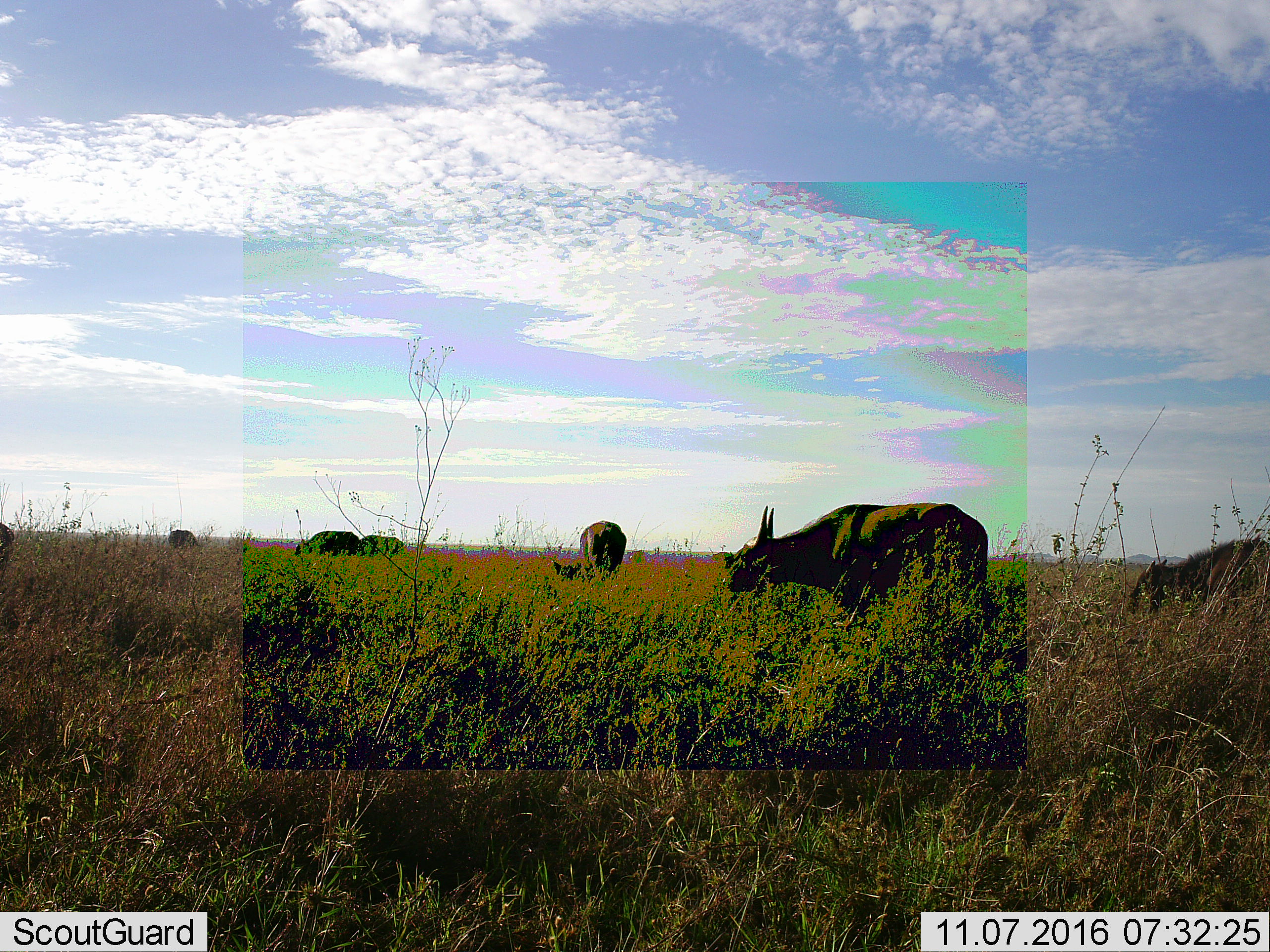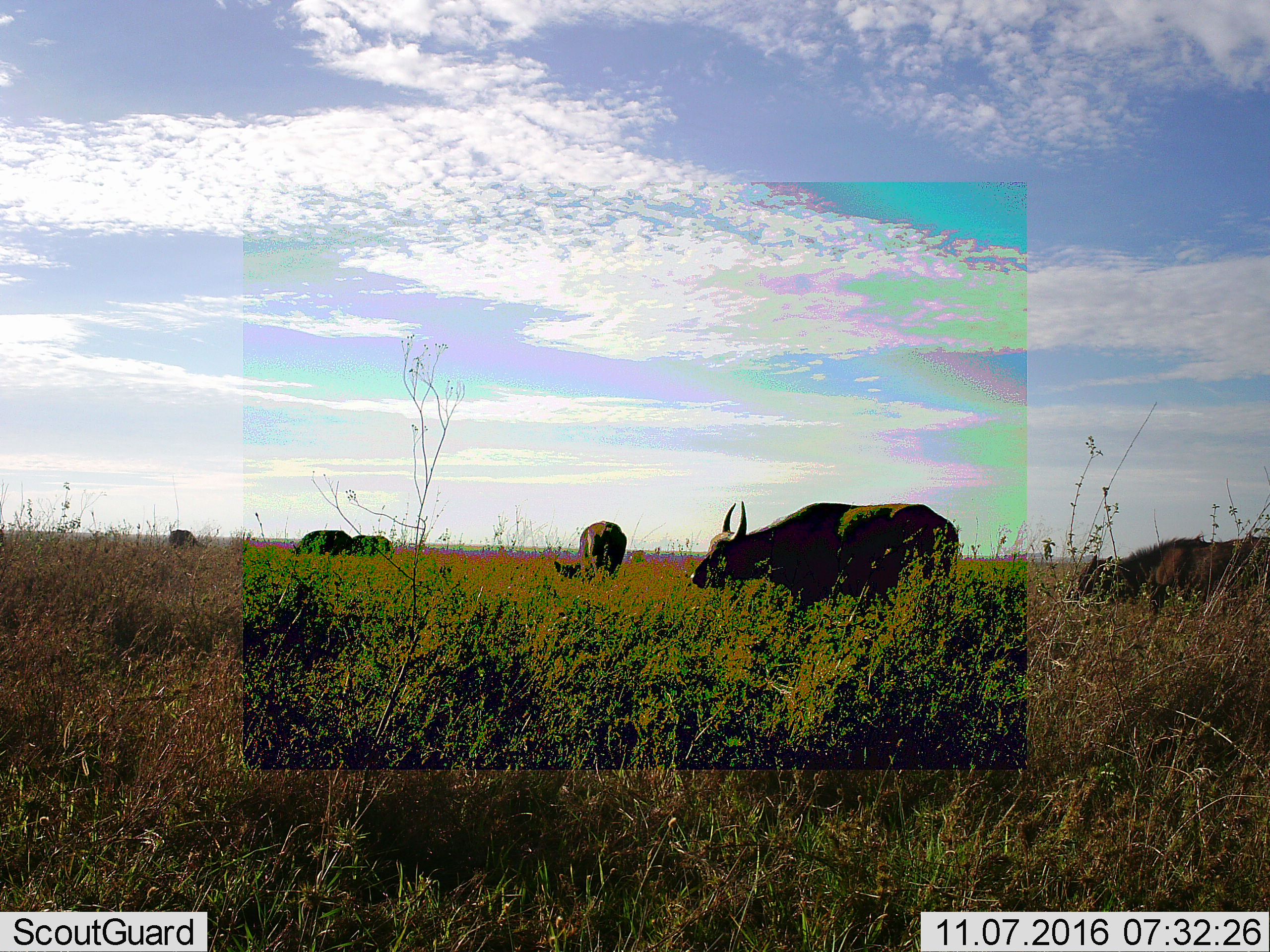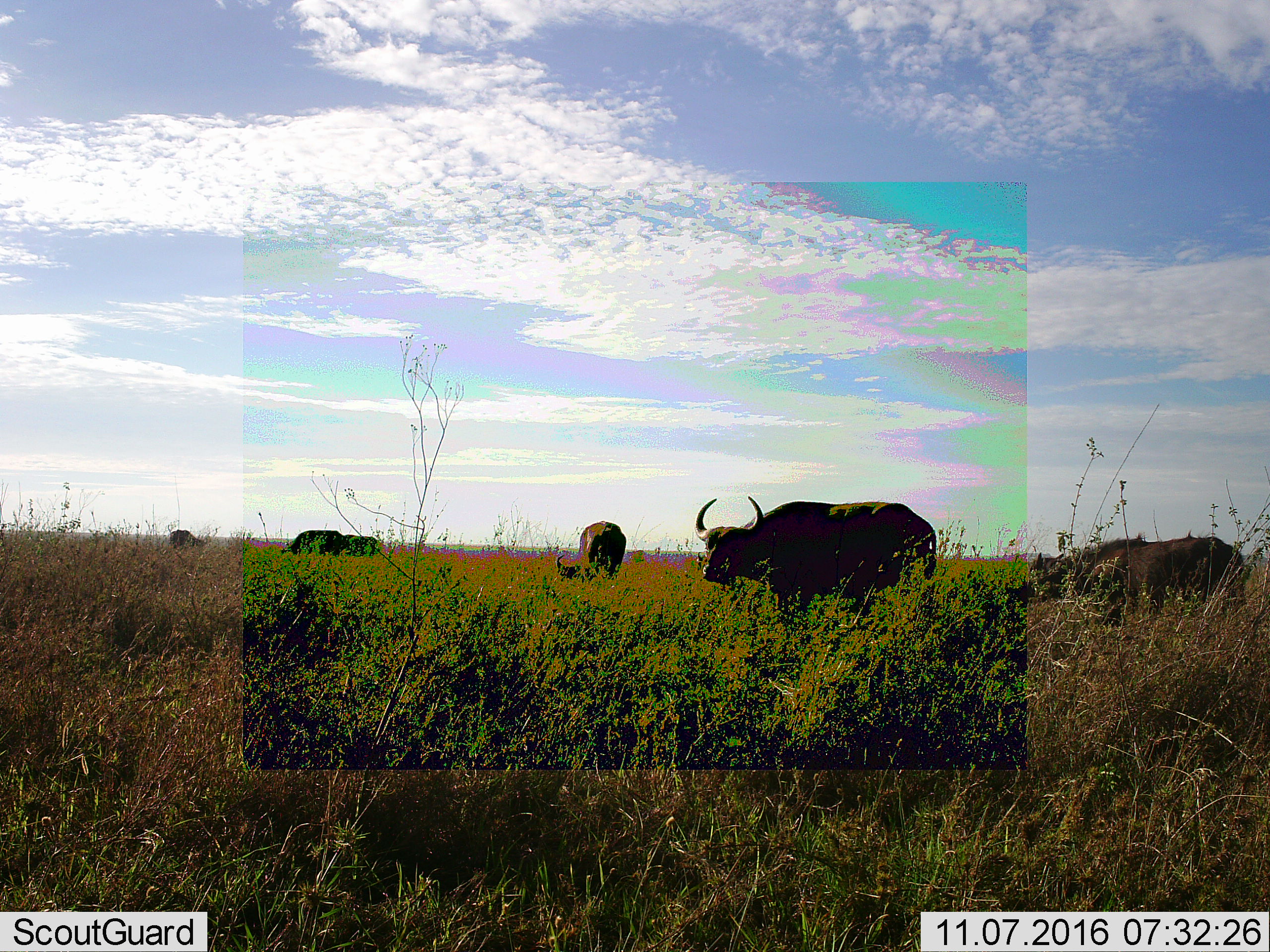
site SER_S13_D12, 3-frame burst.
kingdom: Animalia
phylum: Chordata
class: Mammalia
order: Artiodactyla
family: Bovidae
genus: Syncerus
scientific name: Syncerus caffer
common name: african buffalo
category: buffalo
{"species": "buffalo (african buffalo) (Syncerus caffer)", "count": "6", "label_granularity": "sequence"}